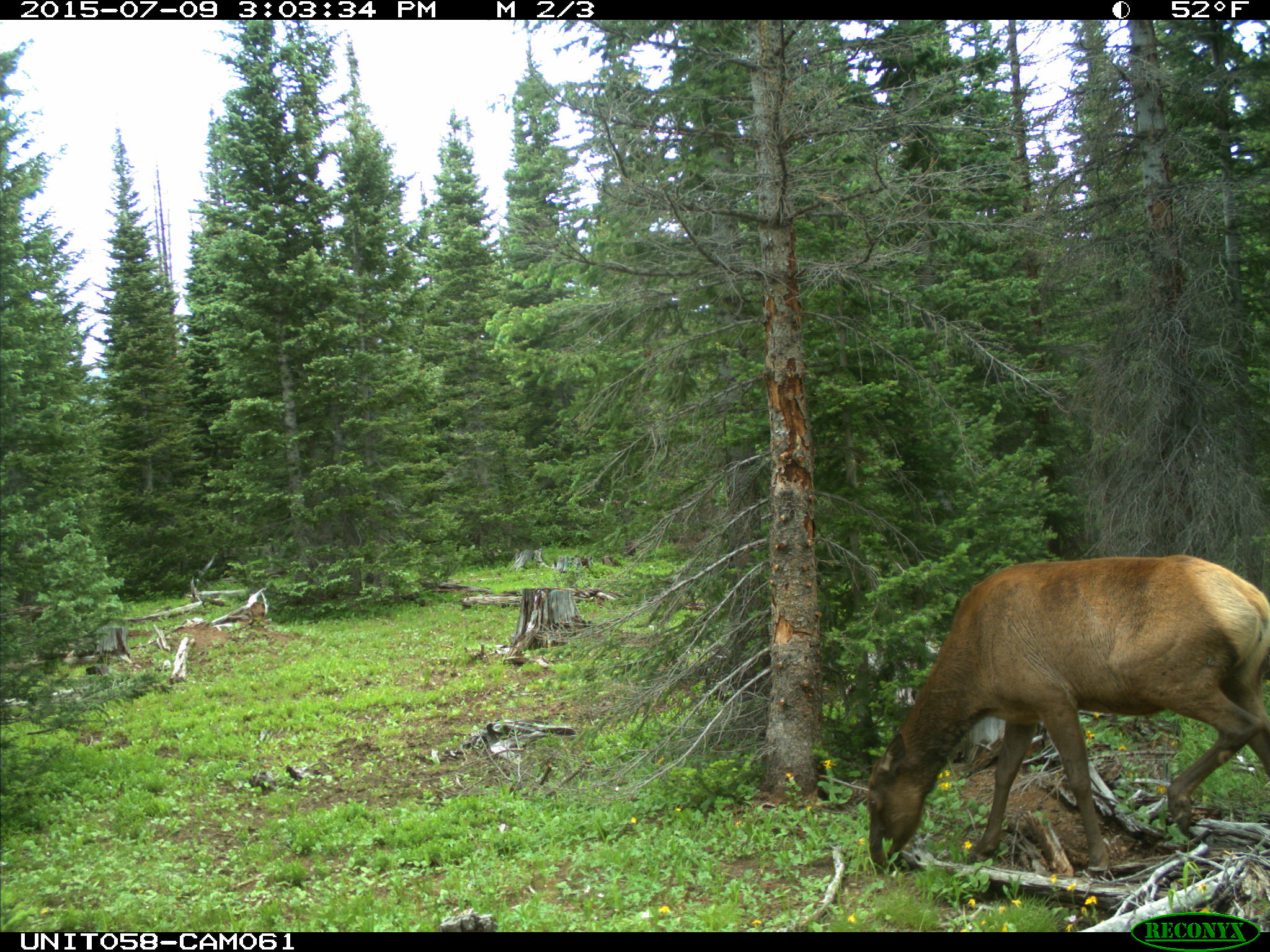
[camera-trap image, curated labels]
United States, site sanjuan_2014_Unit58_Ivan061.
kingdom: Animalia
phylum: Chordata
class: Mammalia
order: Artiodactyla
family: Cervidae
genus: Cervus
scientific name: Cervus elaphus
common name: red deer